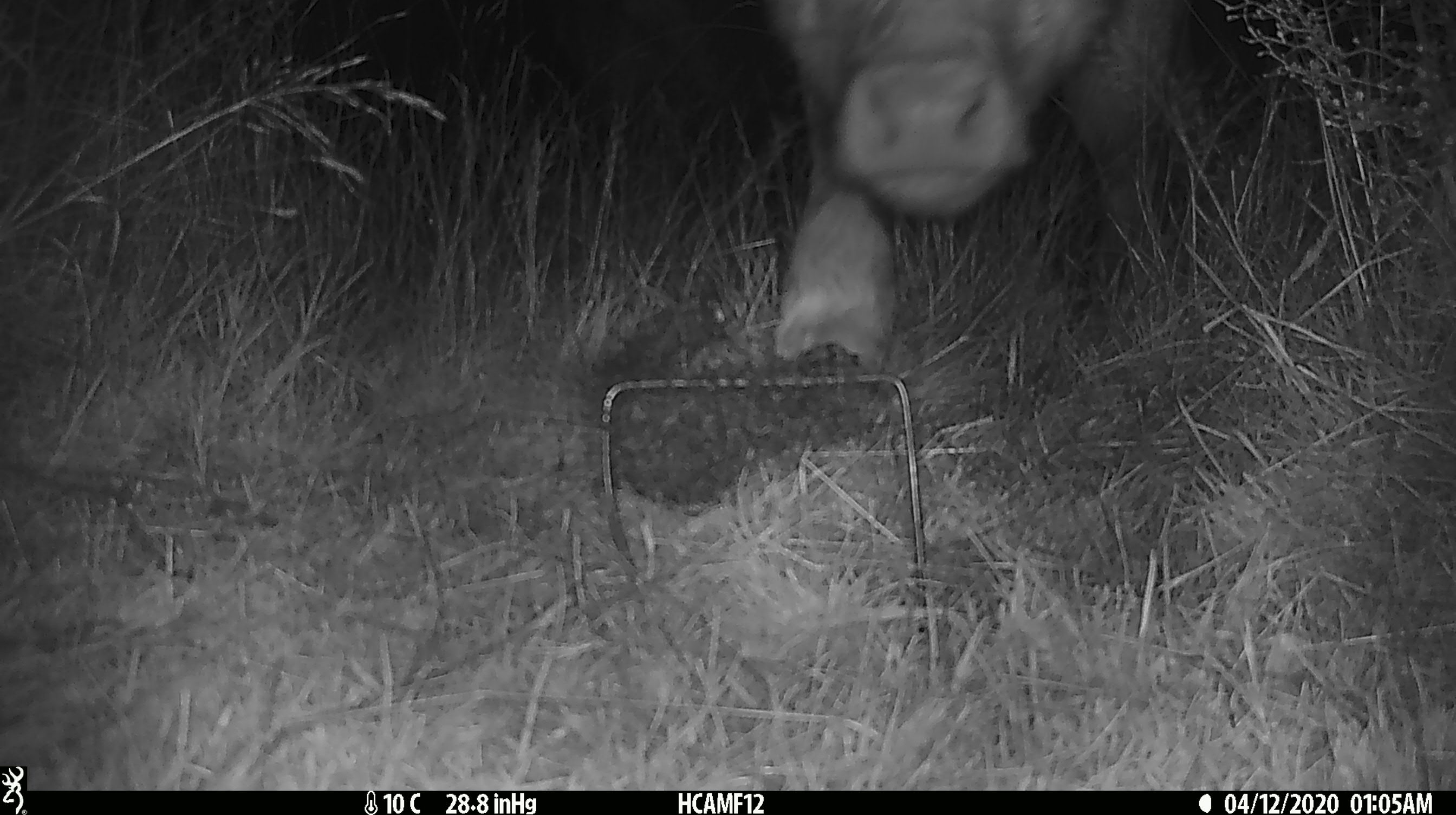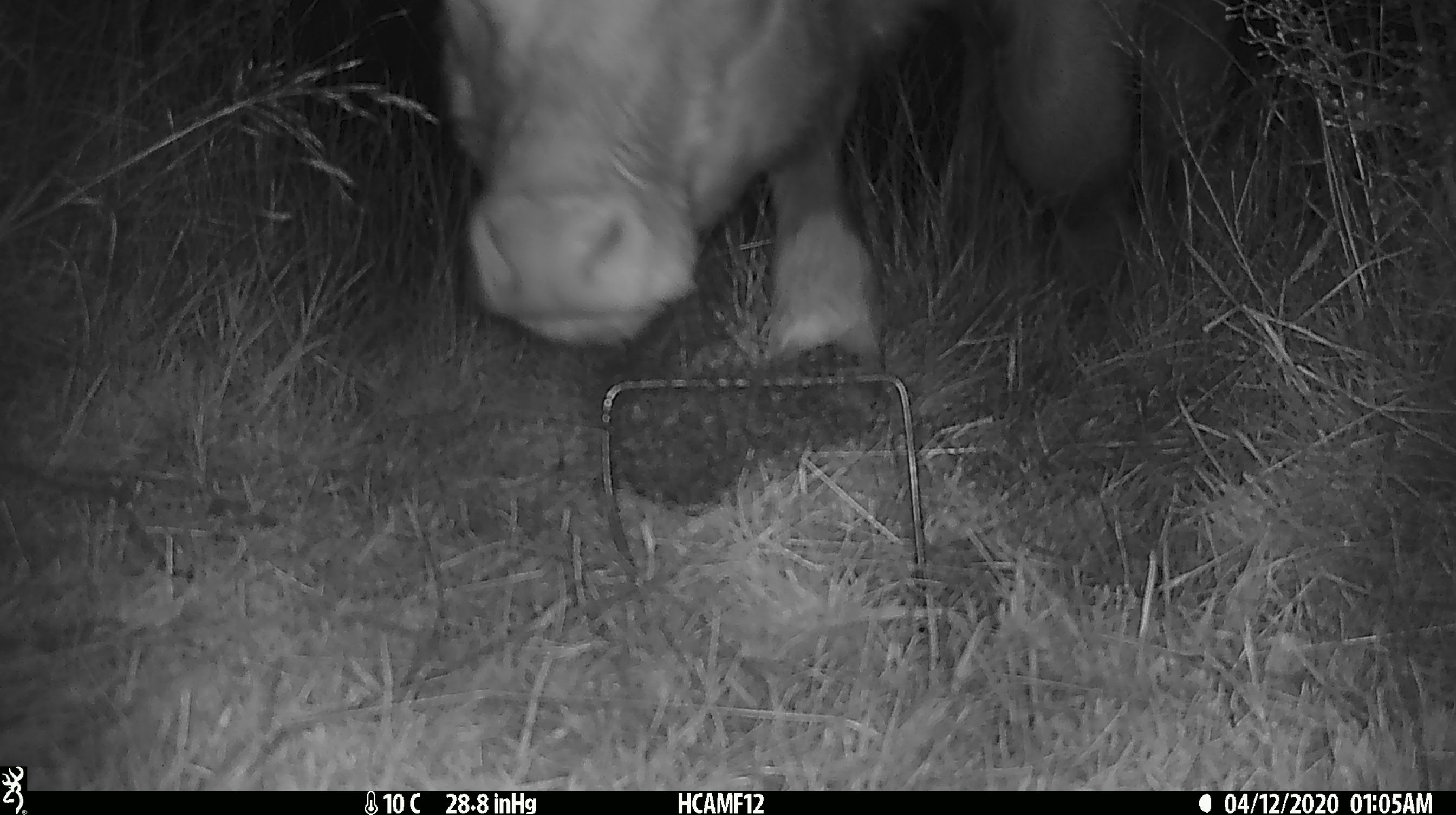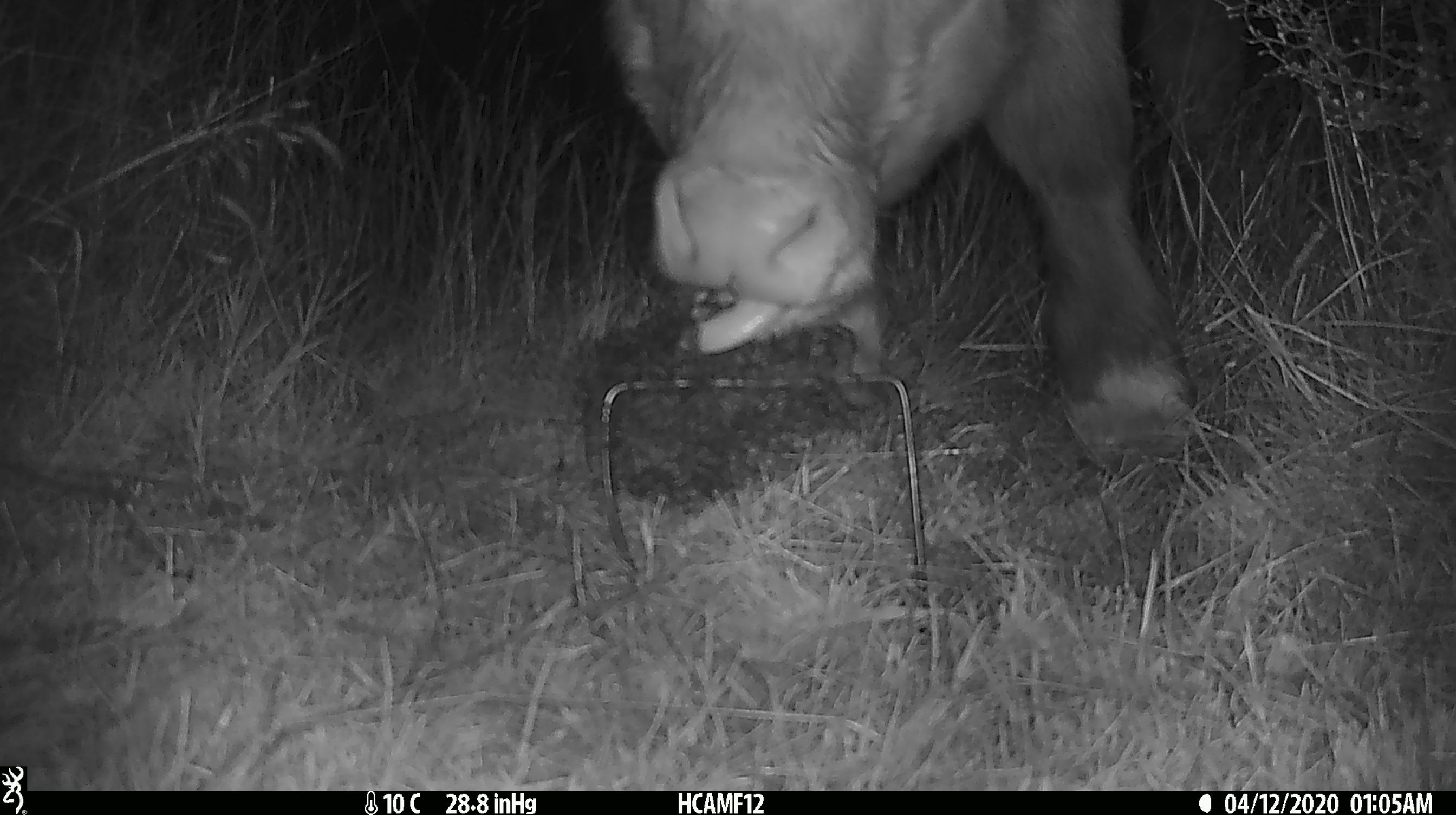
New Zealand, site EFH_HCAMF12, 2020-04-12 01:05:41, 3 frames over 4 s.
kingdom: Animalia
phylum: Chordata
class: Mammalia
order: Artiodactyla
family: Bovidae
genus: Bos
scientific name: Bos taurus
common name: domestic cow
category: cow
Cow (domestic cow) (Bos taurus).